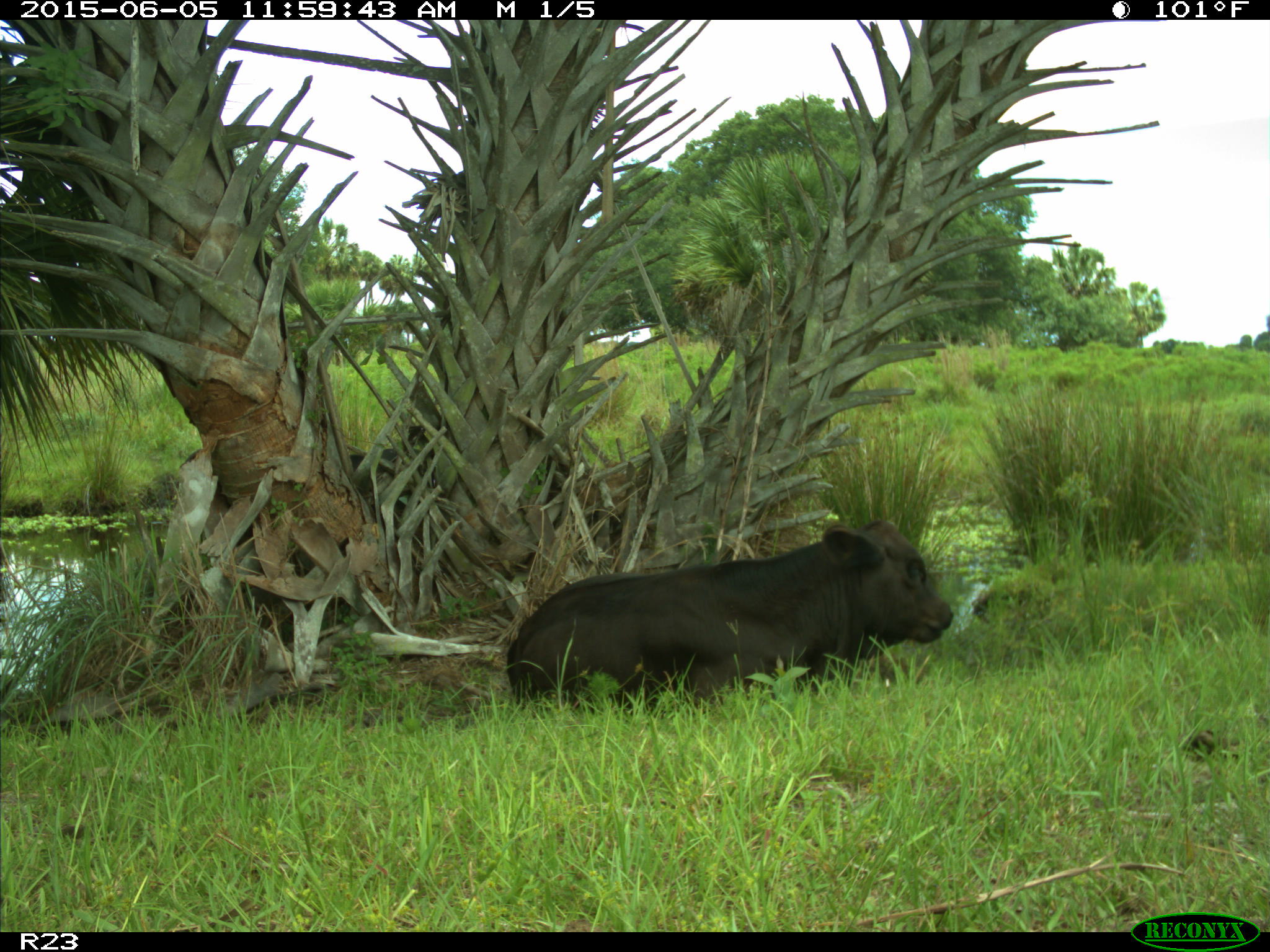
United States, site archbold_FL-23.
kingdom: Animalia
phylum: Chordata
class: Mammalia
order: Artiodactyla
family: Bovidae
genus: Bos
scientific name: Bos taurus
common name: domestic cow